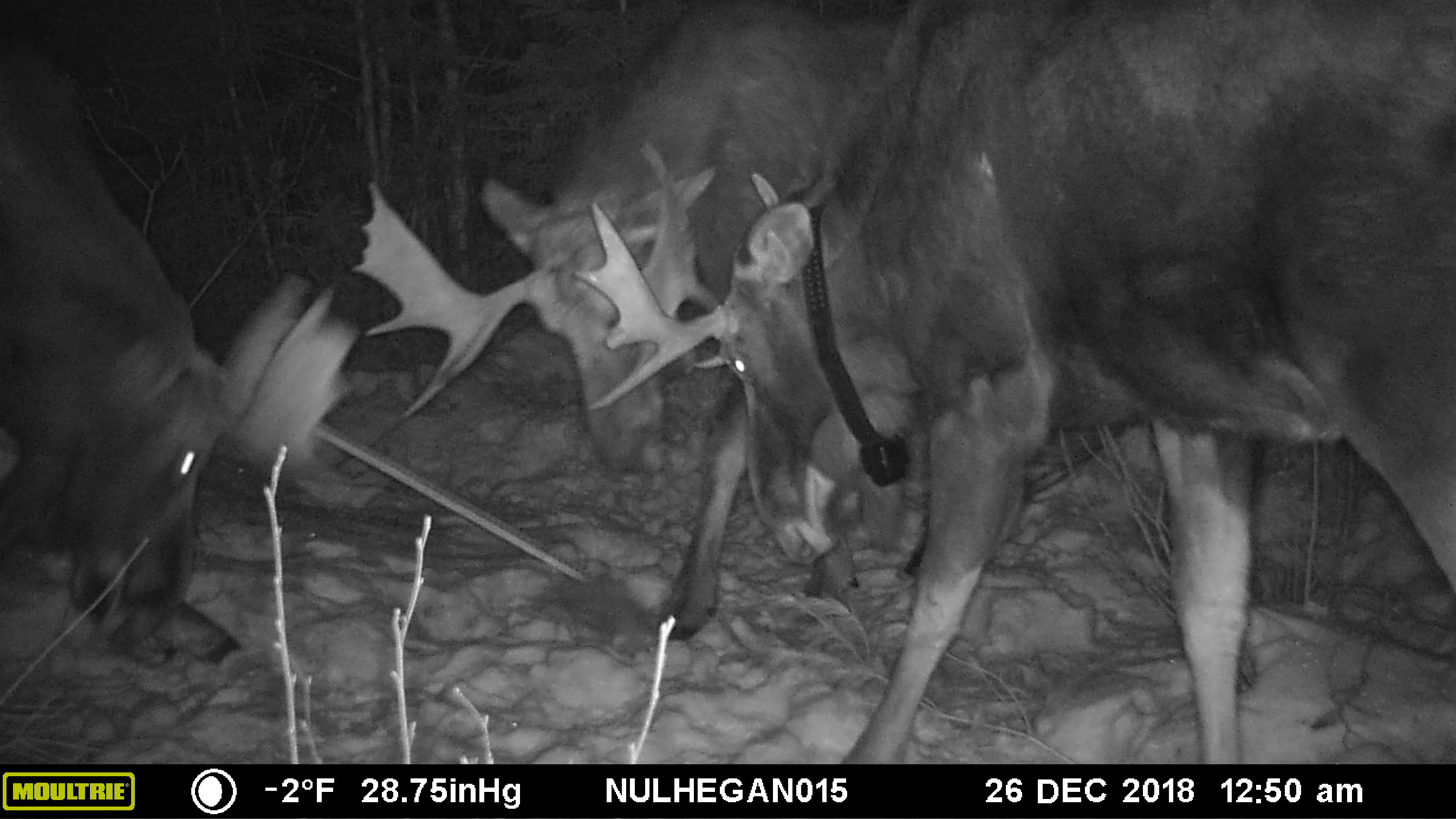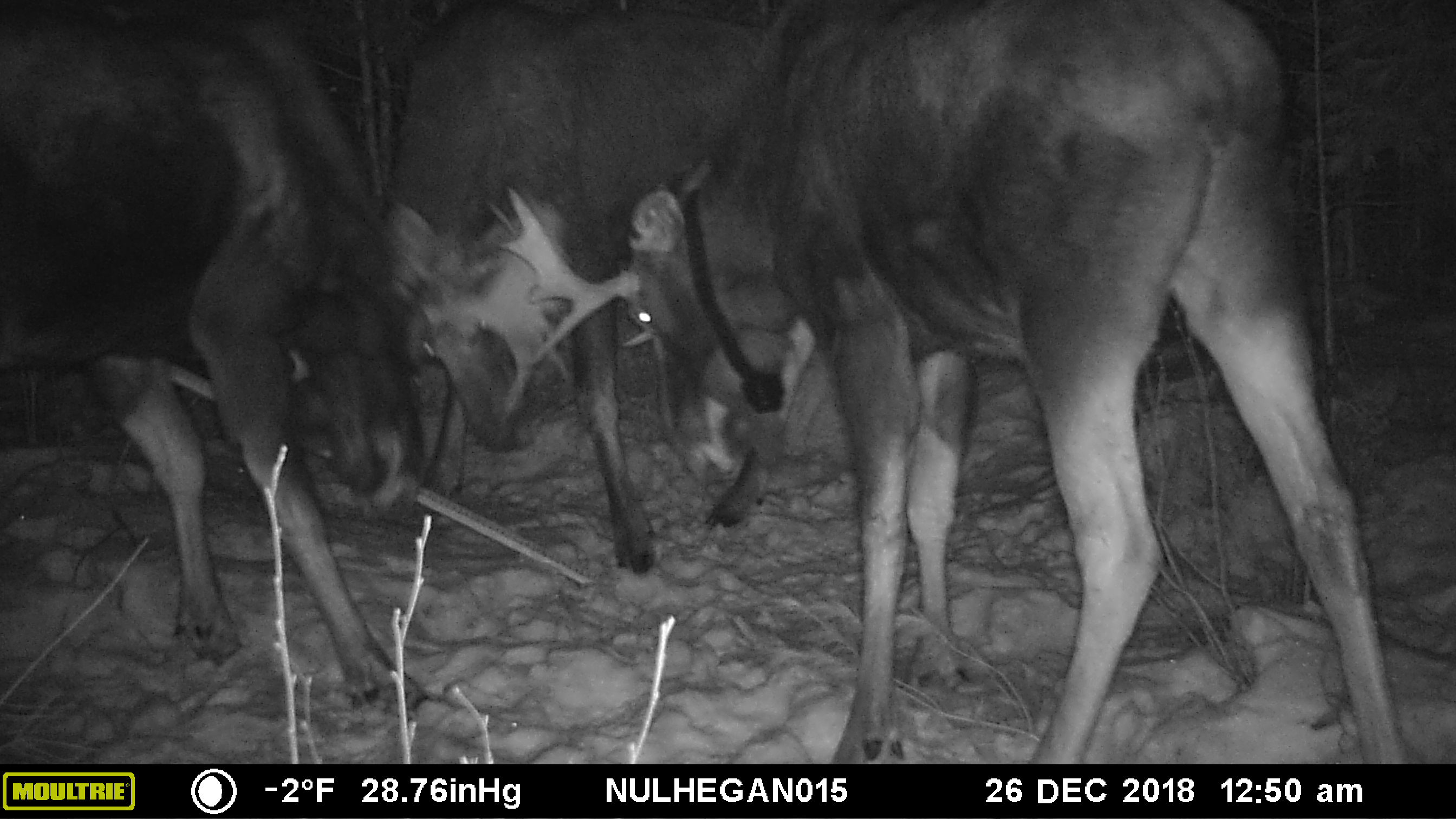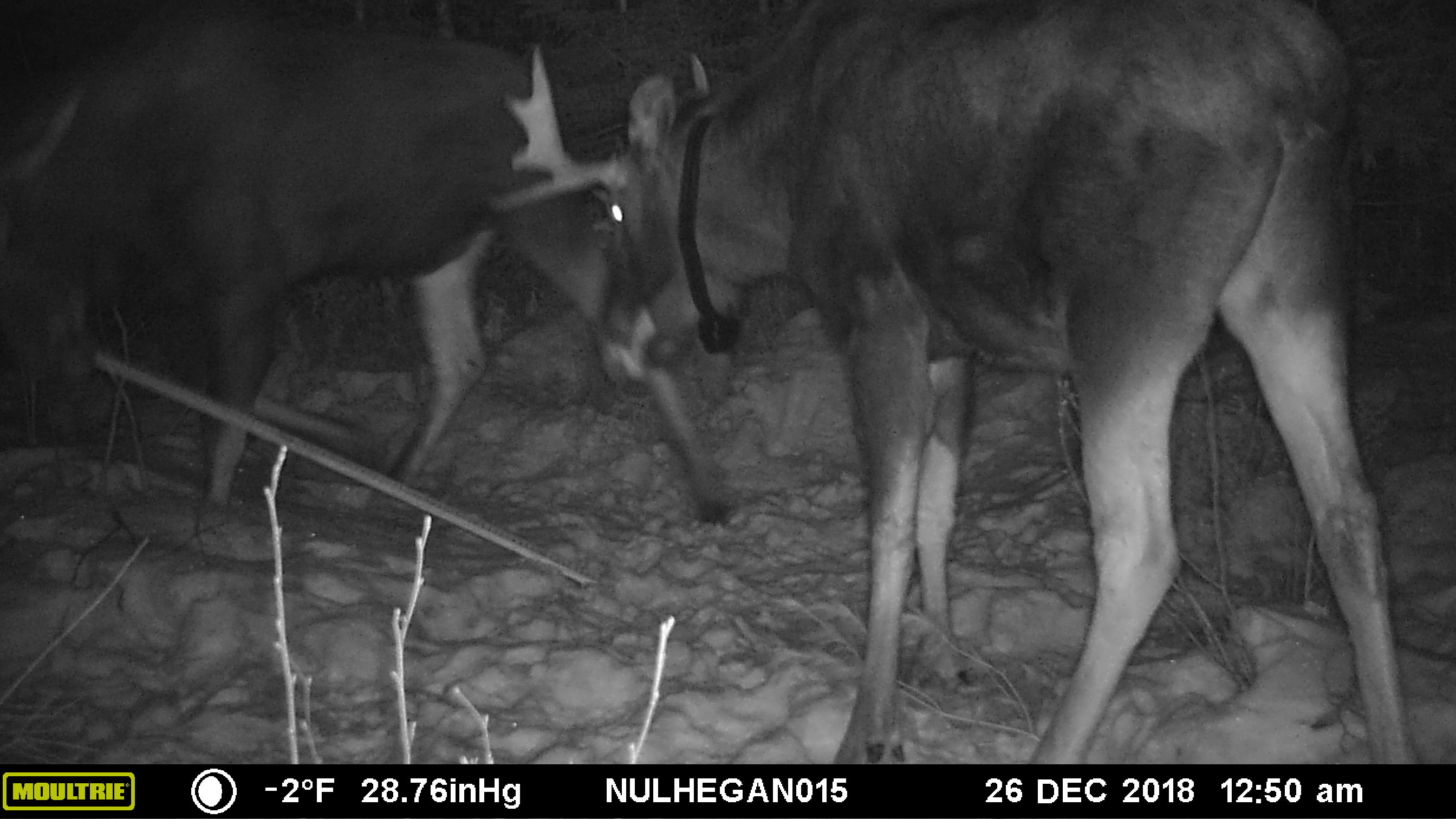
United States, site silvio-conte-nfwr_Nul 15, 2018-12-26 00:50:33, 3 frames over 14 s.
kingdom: Animalia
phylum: Chordata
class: Mammalia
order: Artiodactyla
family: Cervidae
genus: Alces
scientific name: Alces alces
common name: moose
Moose (Alces alces).